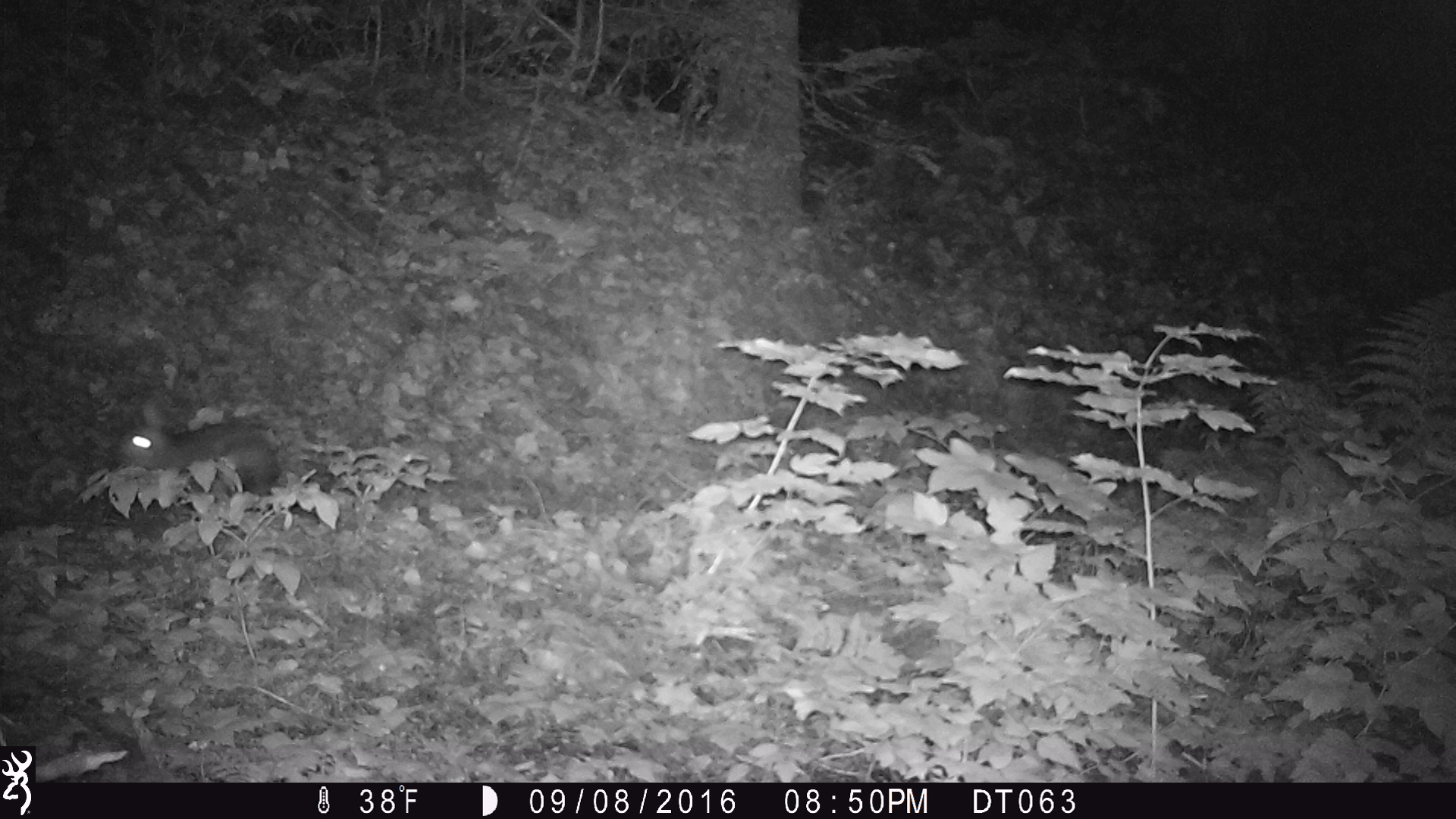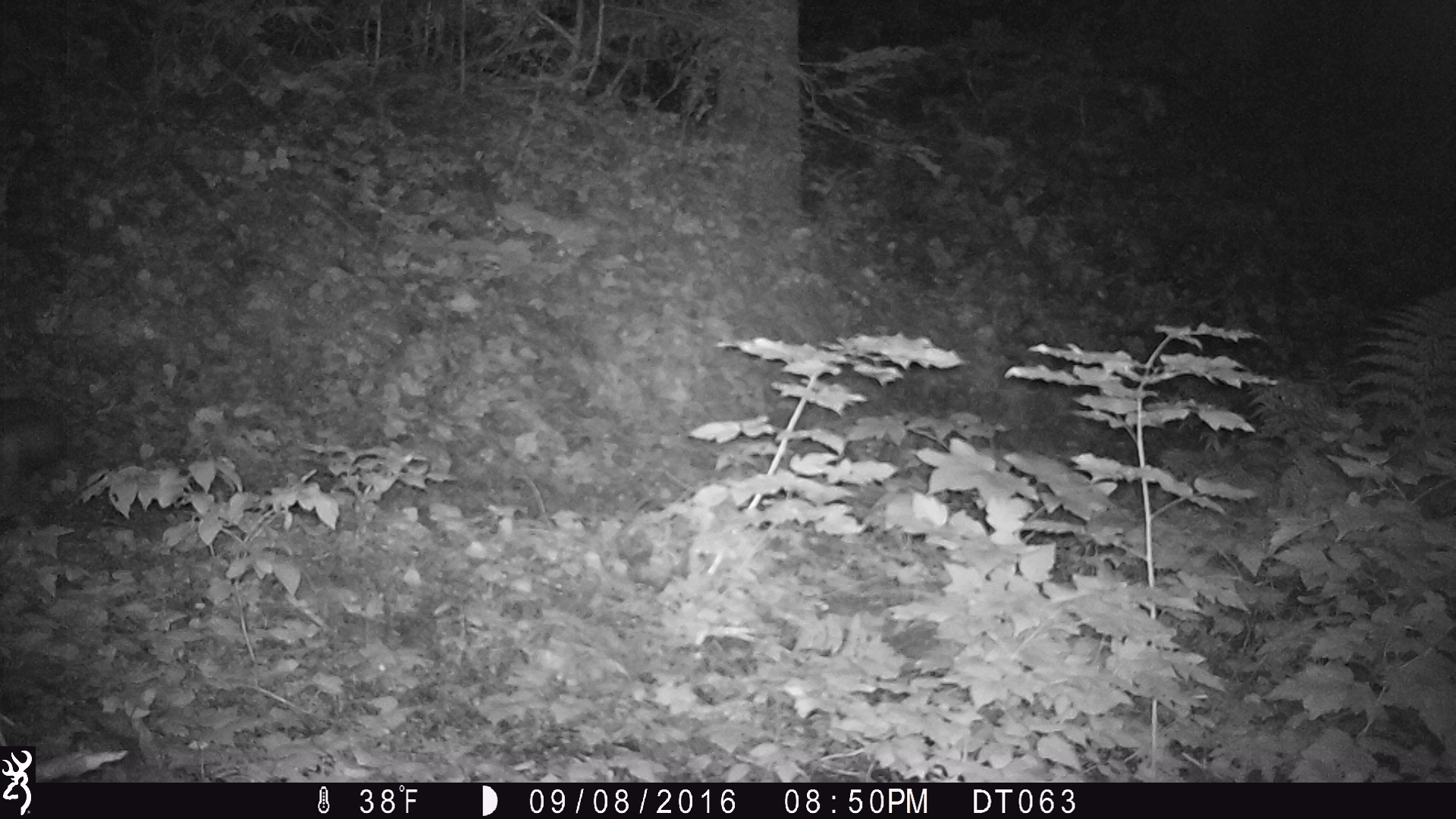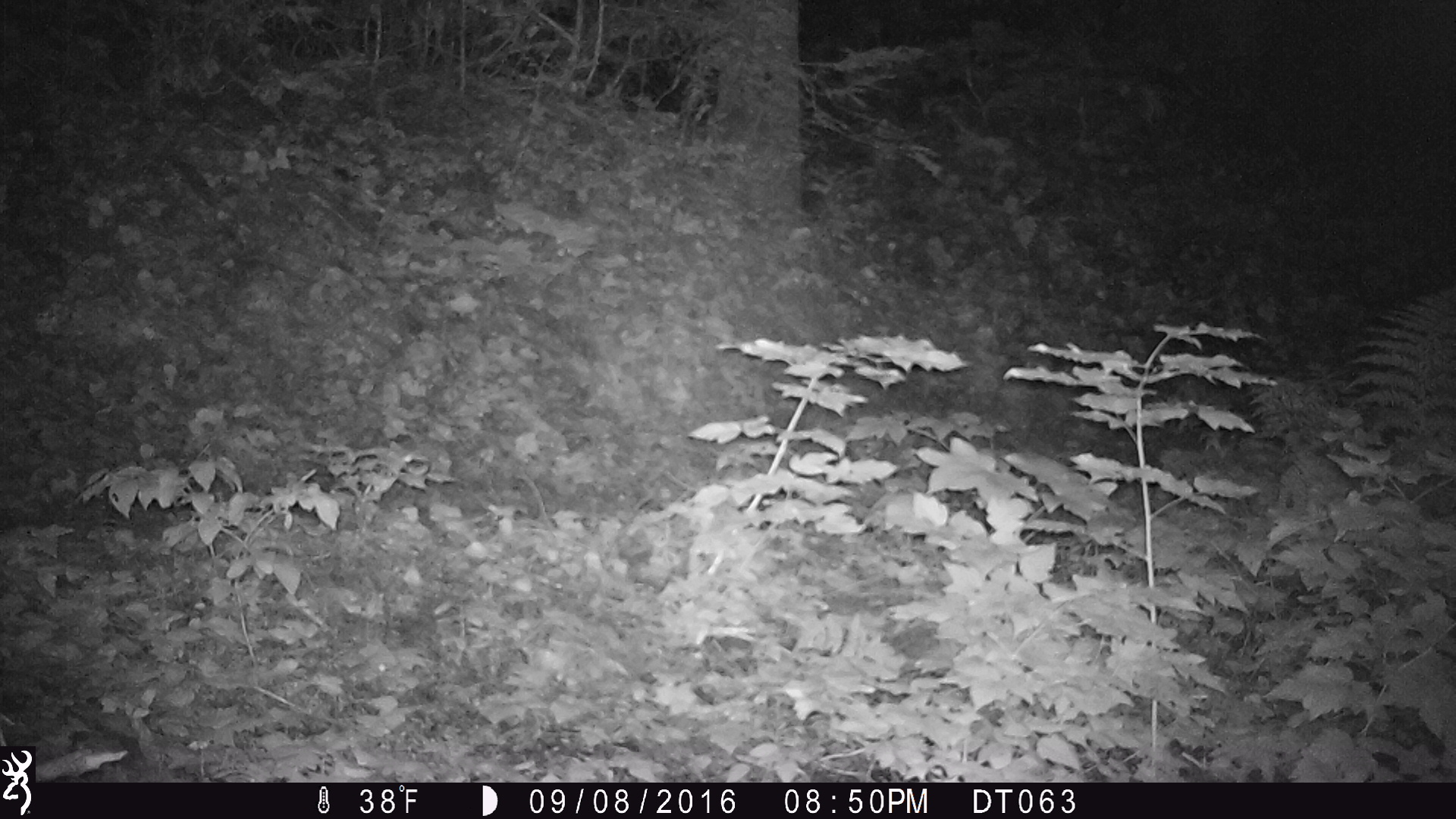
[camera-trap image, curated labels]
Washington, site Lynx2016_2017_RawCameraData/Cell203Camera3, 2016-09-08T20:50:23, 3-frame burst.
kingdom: Animalia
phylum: Chordata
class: Mammalia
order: Lagomorpha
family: Leporidae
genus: Lepus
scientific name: Lepus americanus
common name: snowshoe hare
Lepus americanus (snowshoe hare). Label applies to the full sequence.